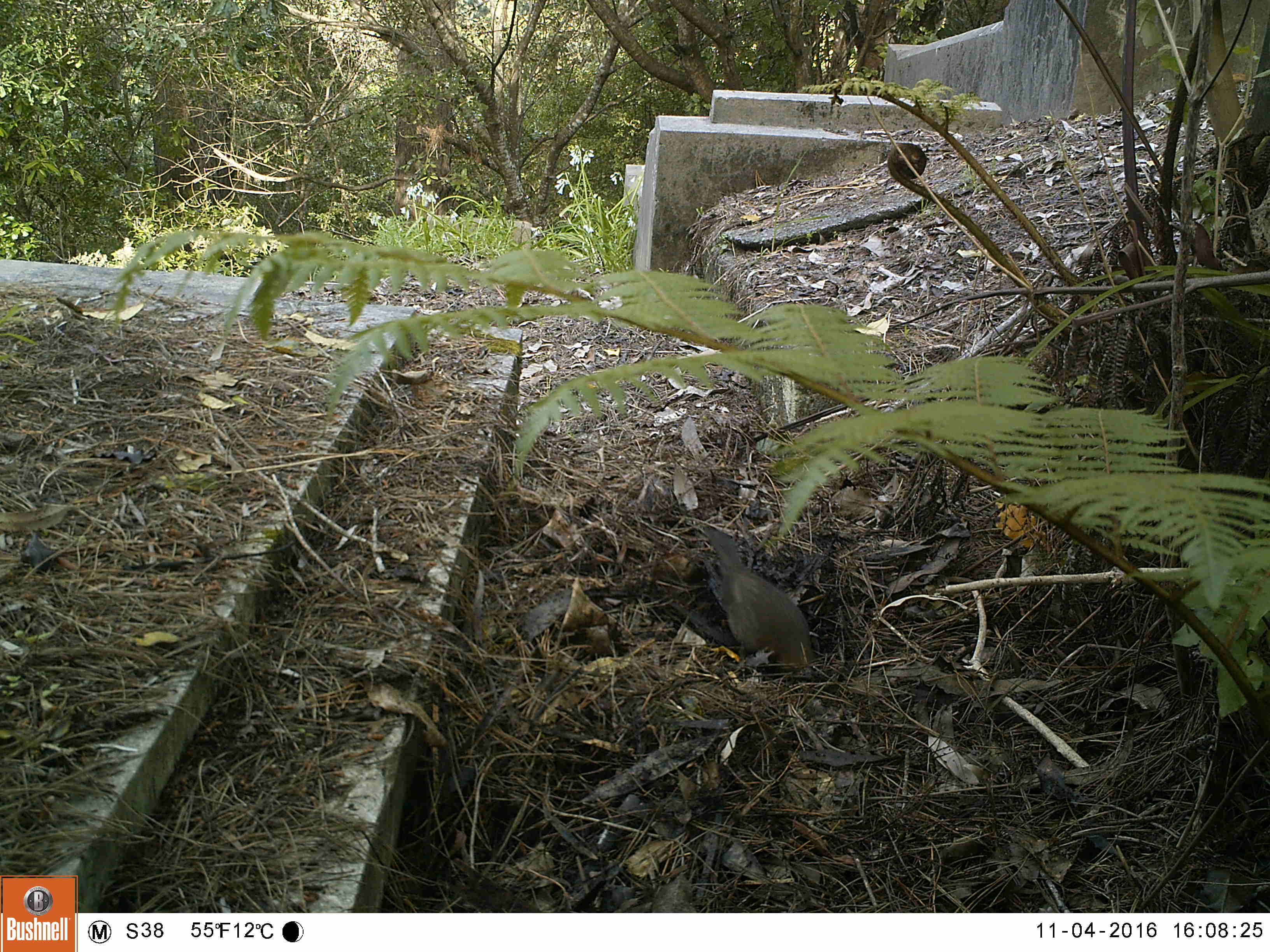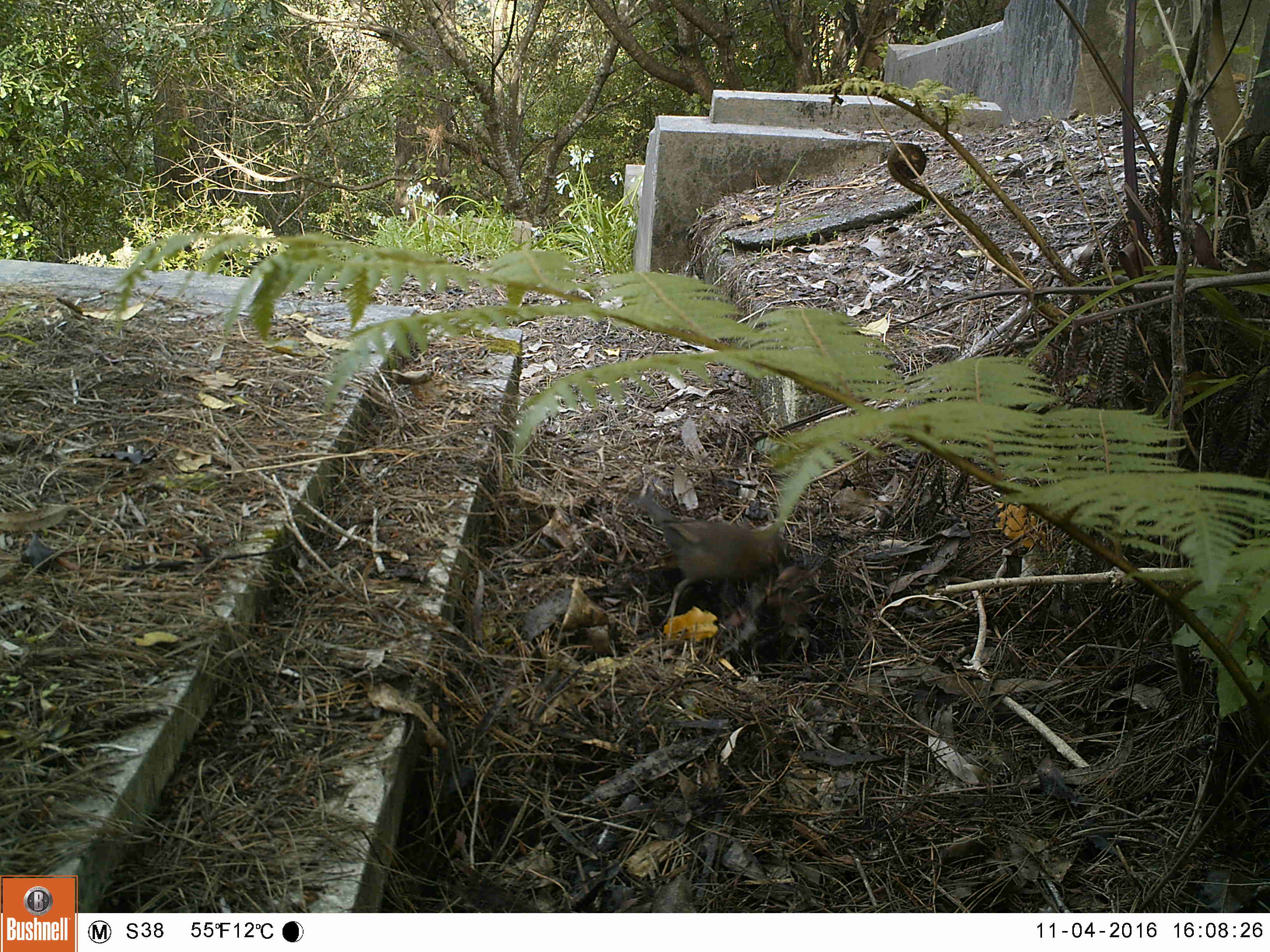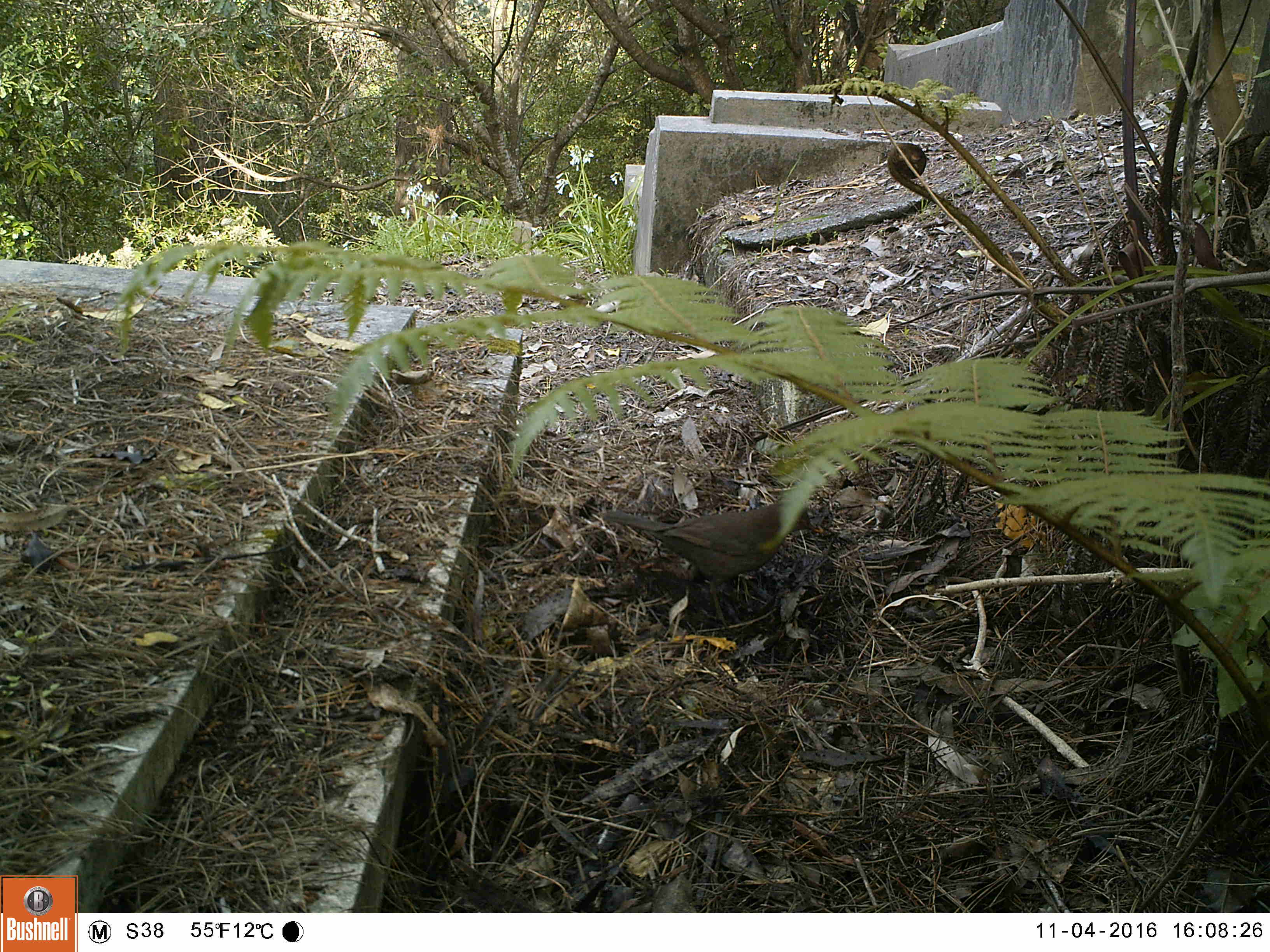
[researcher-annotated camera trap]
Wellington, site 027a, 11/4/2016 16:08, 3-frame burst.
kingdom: Animalia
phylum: Chordata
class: Aves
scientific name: Aves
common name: bird